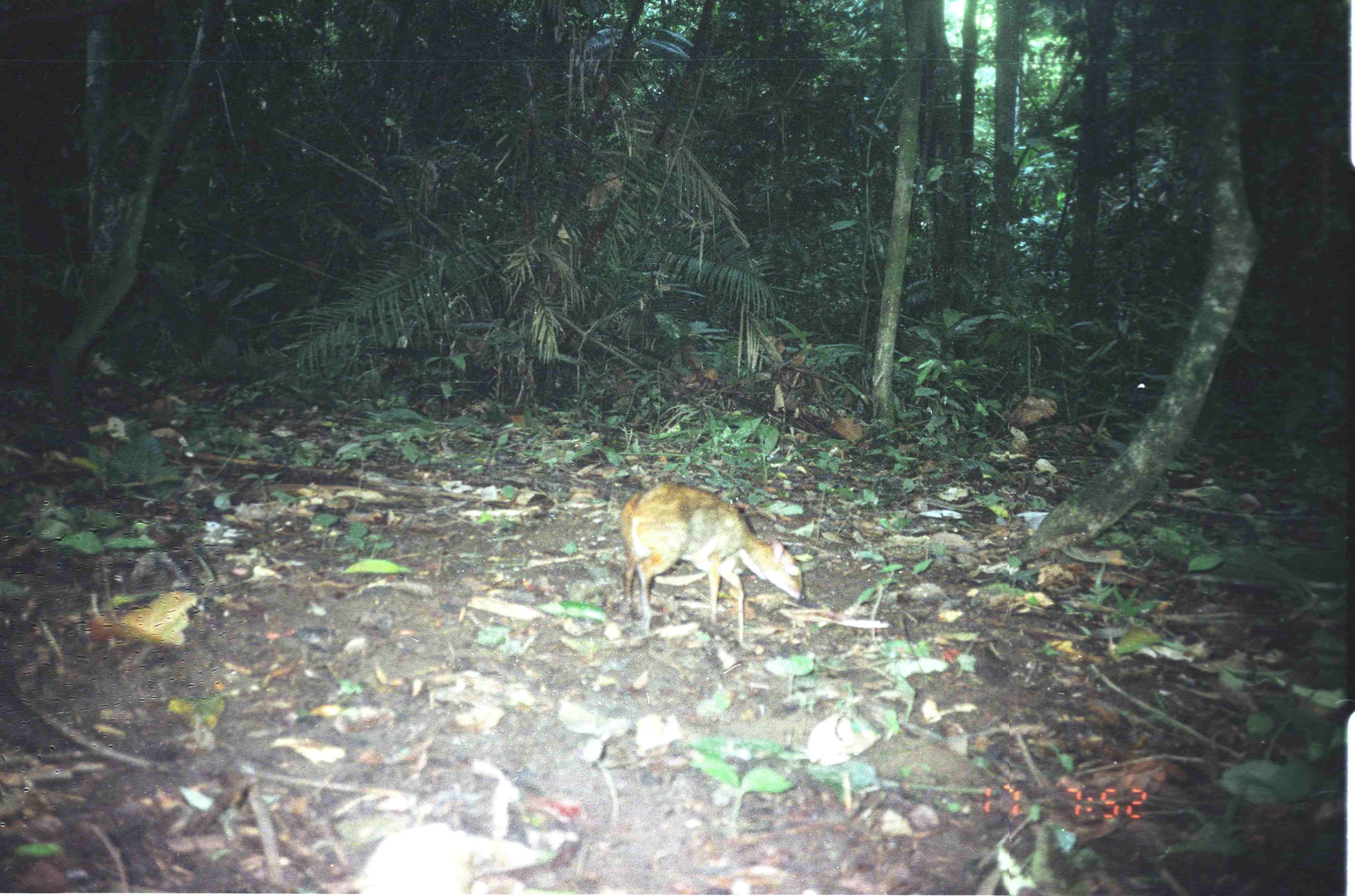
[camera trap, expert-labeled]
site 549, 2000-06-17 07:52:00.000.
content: unidentified animal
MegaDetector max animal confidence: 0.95